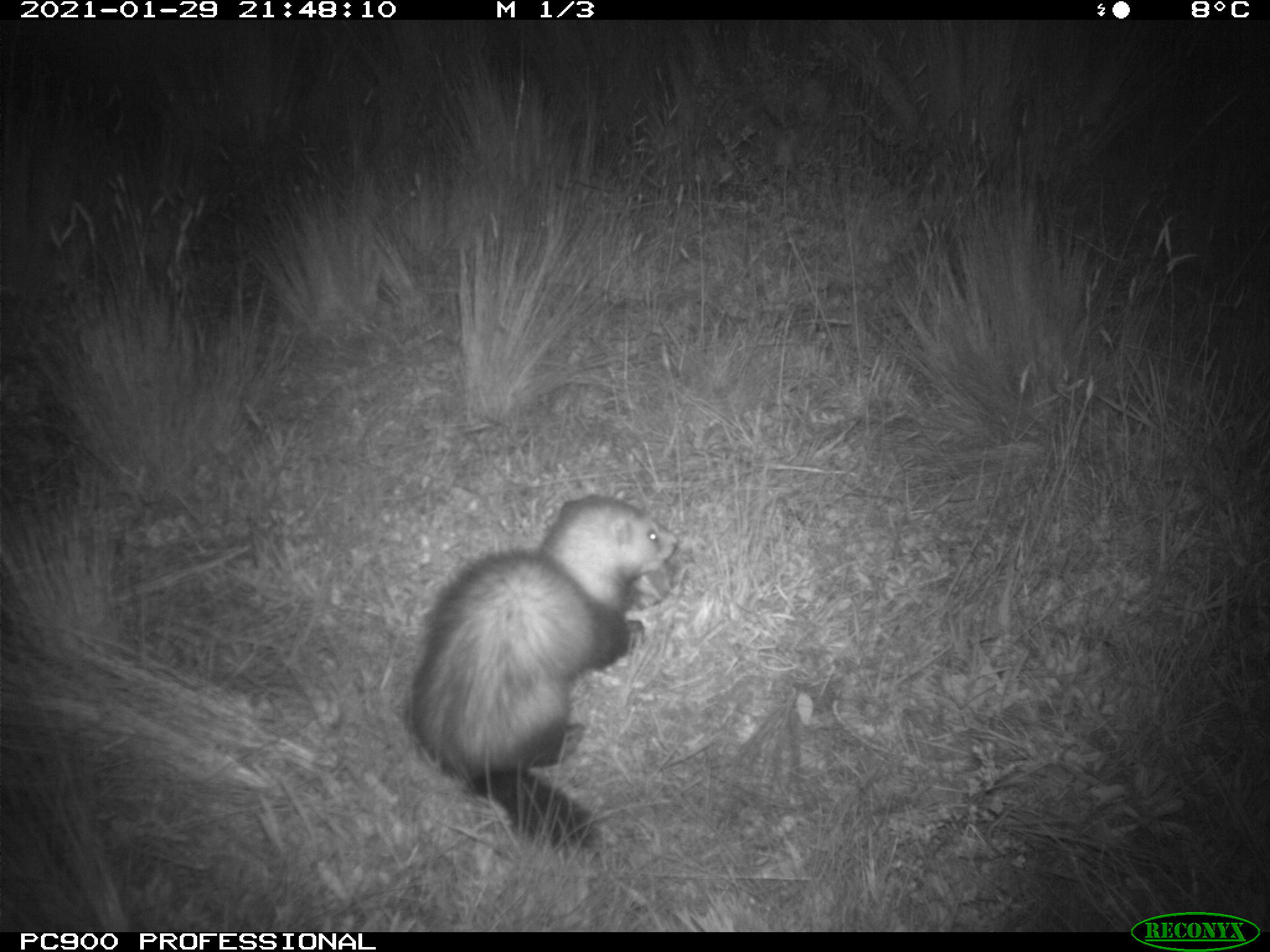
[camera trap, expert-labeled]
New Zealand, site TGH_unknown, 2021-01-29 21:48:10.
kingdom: Animalia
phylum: Chordata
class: Mammalia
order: Carnivora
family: Mustelidae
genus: Mustela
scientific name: Mustela furo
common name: ferret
Ferret (Mustela furo).